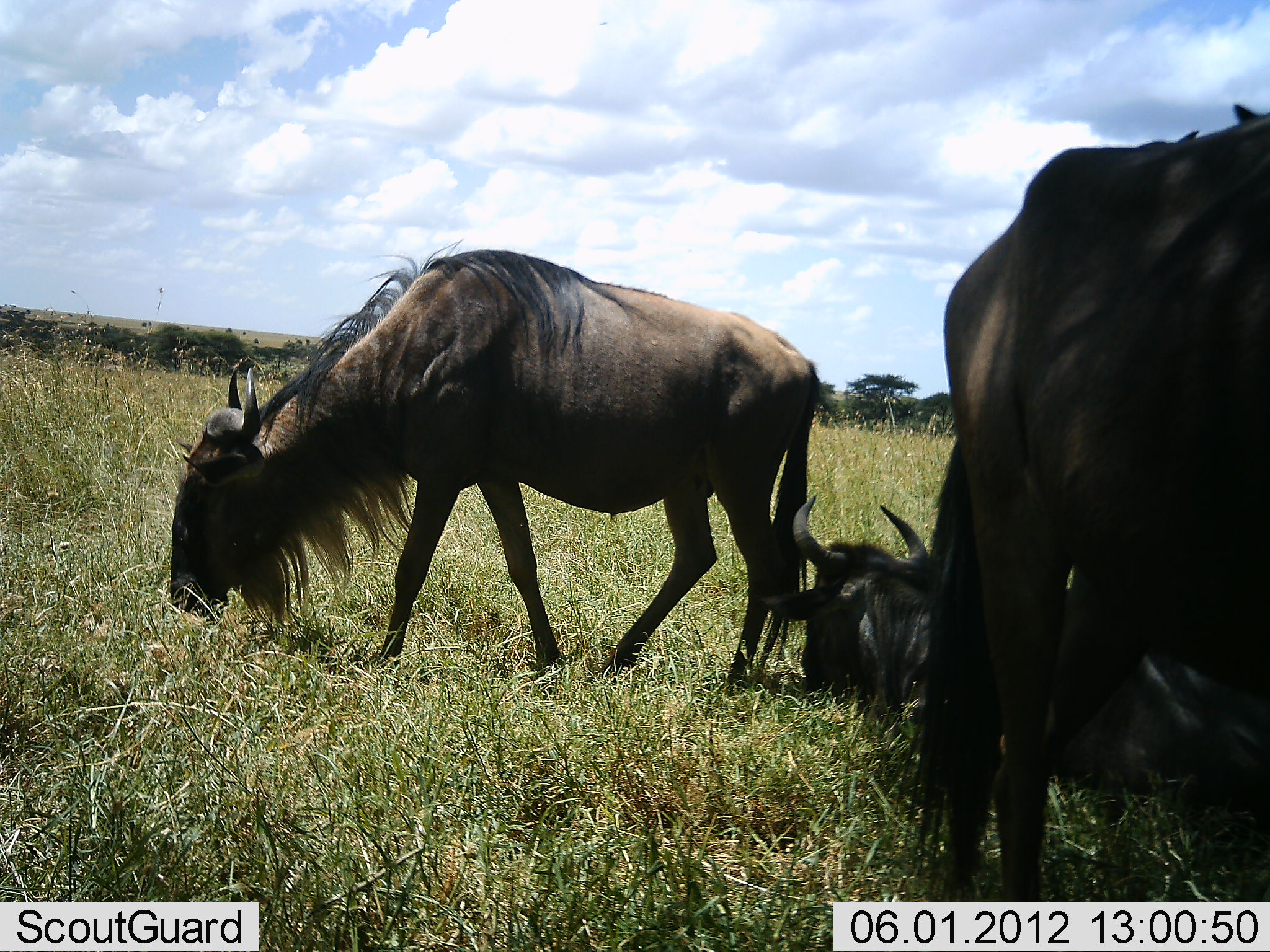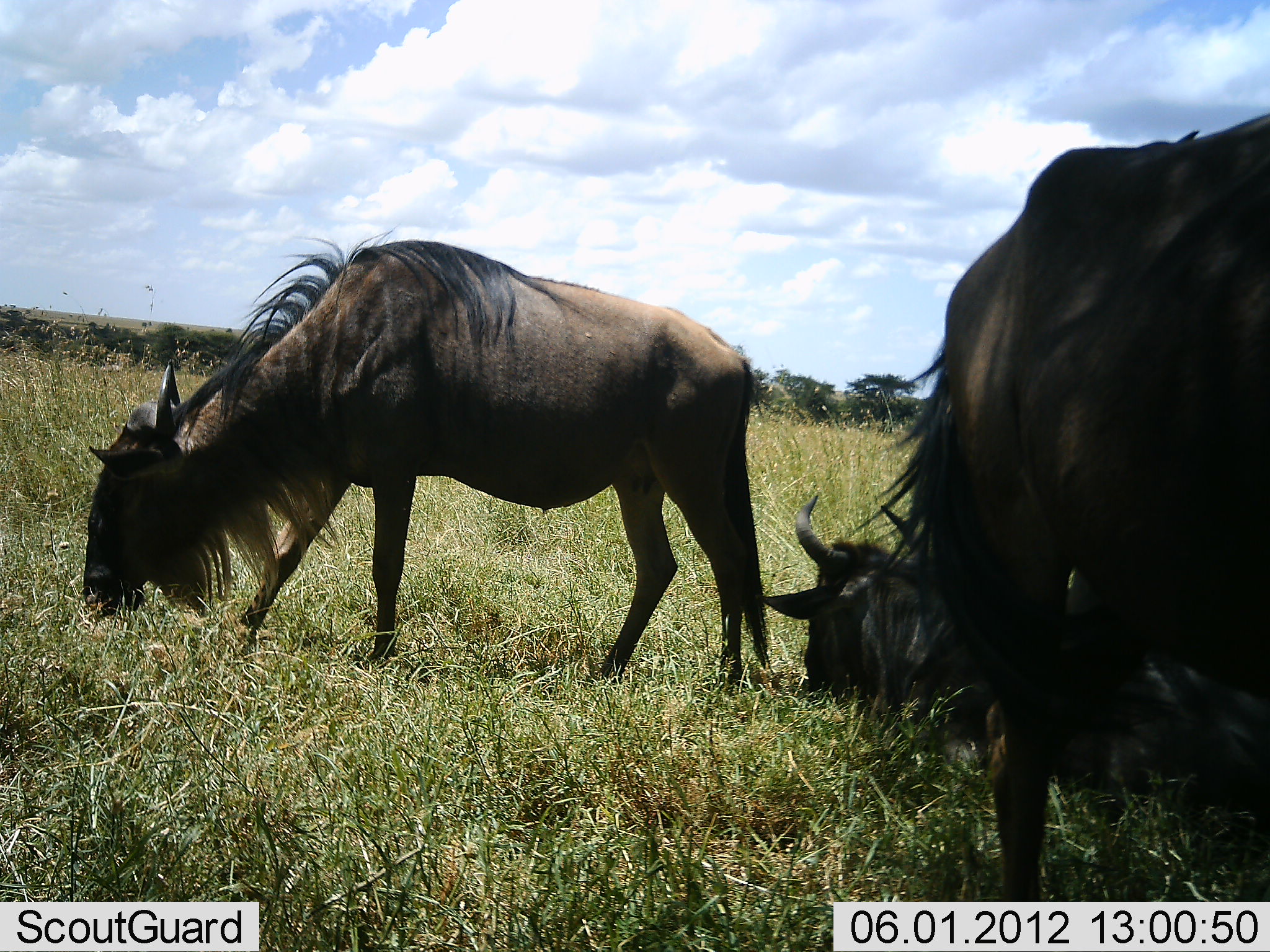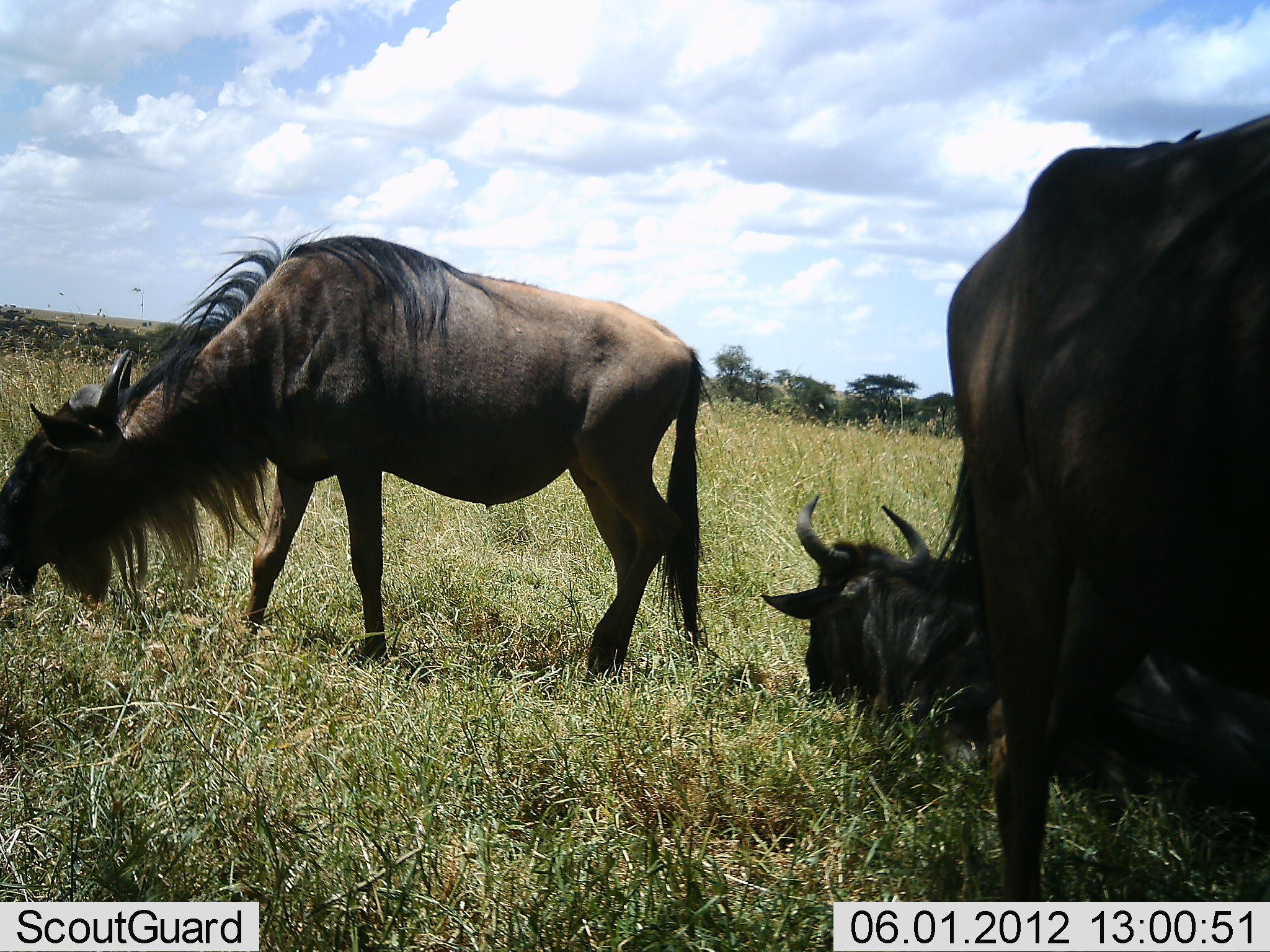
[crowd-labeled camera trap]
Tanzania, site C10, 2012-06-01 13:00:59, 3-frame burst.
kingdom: Animalia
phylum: Chordata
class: Mammalia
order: Artiodactyla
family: Bovidae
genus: Connochaetes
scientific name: Connochaetes taurinus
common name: blue wildebeest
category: wildebeest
Wildebeest (blue wildebeest) (Connochaetes taurinus), count 3. Behavior (volunteer vote fractions): standing 70%, resting 90%, moving 0%, interacting 0%. Young present (vote fraction): 0%. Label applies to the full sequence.